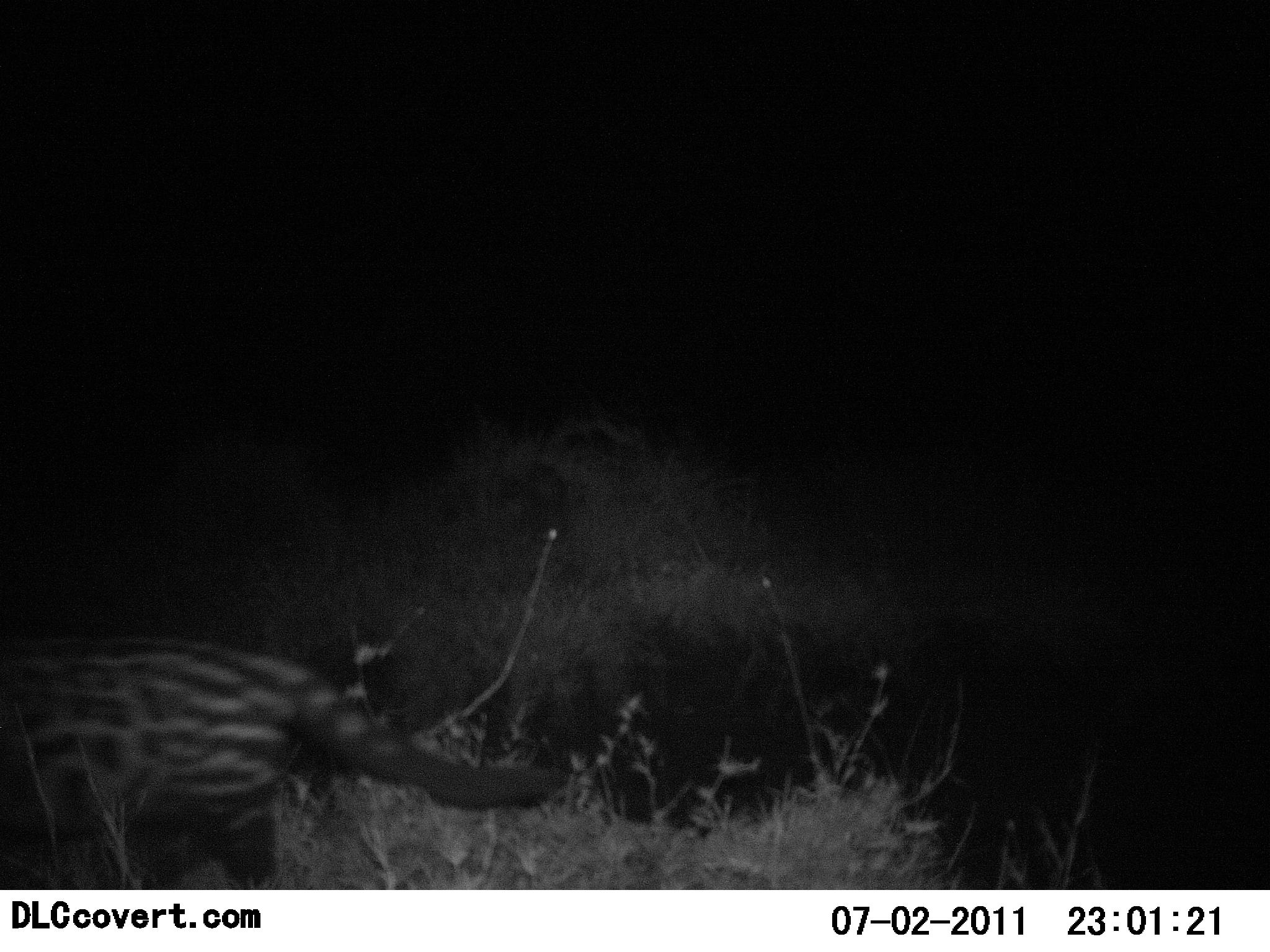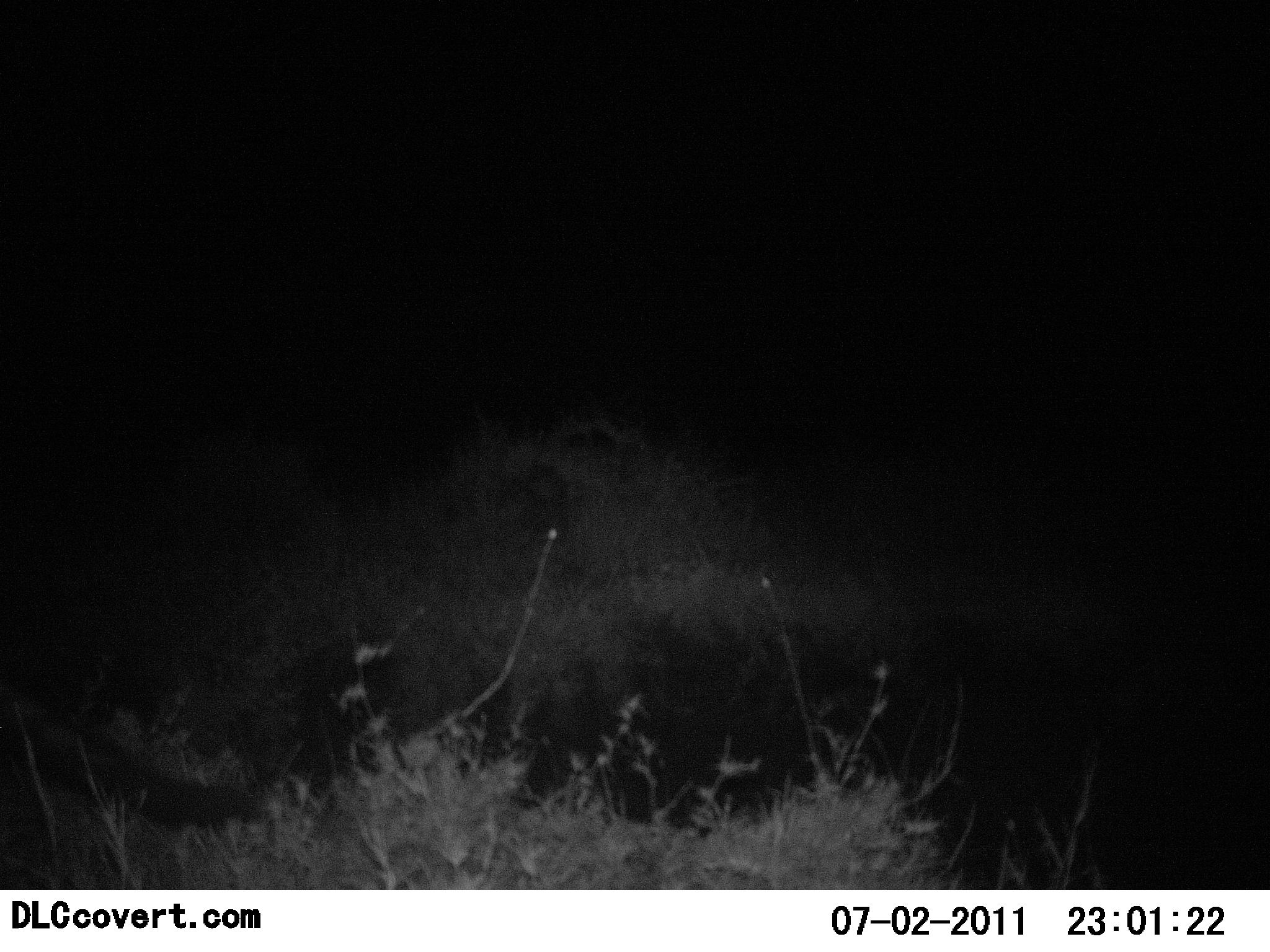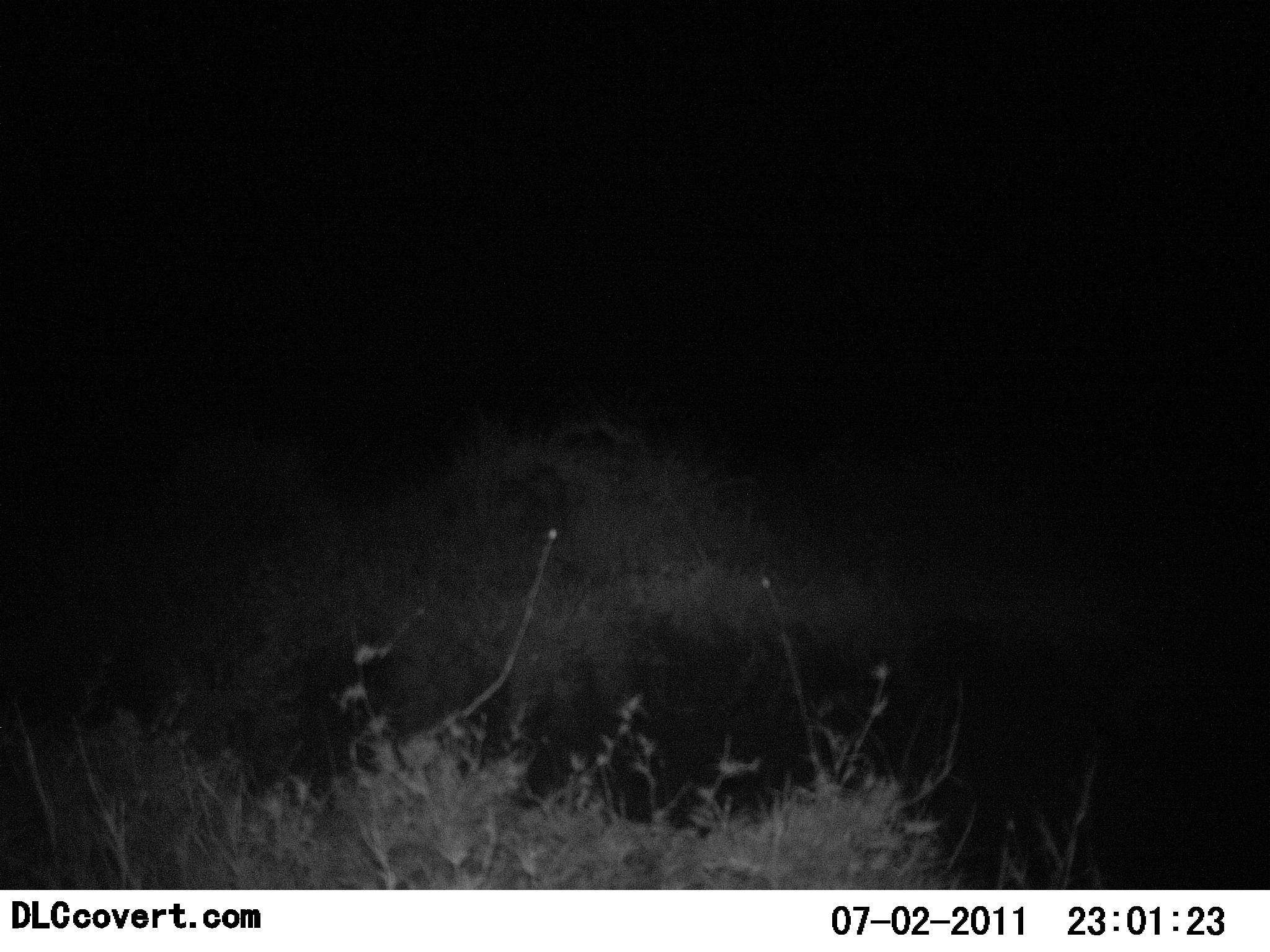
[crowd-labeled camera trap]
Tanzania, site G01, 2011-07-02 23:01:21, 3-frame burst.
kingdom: Animalia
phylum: Chordata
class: Mammalia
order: Carnivora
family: Viverridae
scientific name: Viverridae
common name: civet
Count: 1.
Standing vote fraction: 0%.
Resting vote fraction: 0%.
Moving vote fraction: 100%.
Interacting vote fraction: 0%.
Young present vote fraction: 0%.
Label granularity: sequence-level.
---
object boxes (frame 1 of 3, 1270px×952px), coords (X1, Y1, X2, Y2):
animal: (0, 634, 574, 889)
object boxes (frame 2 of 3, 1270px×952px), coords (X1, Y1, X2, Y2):
animal: (0, 679, 250, 831)